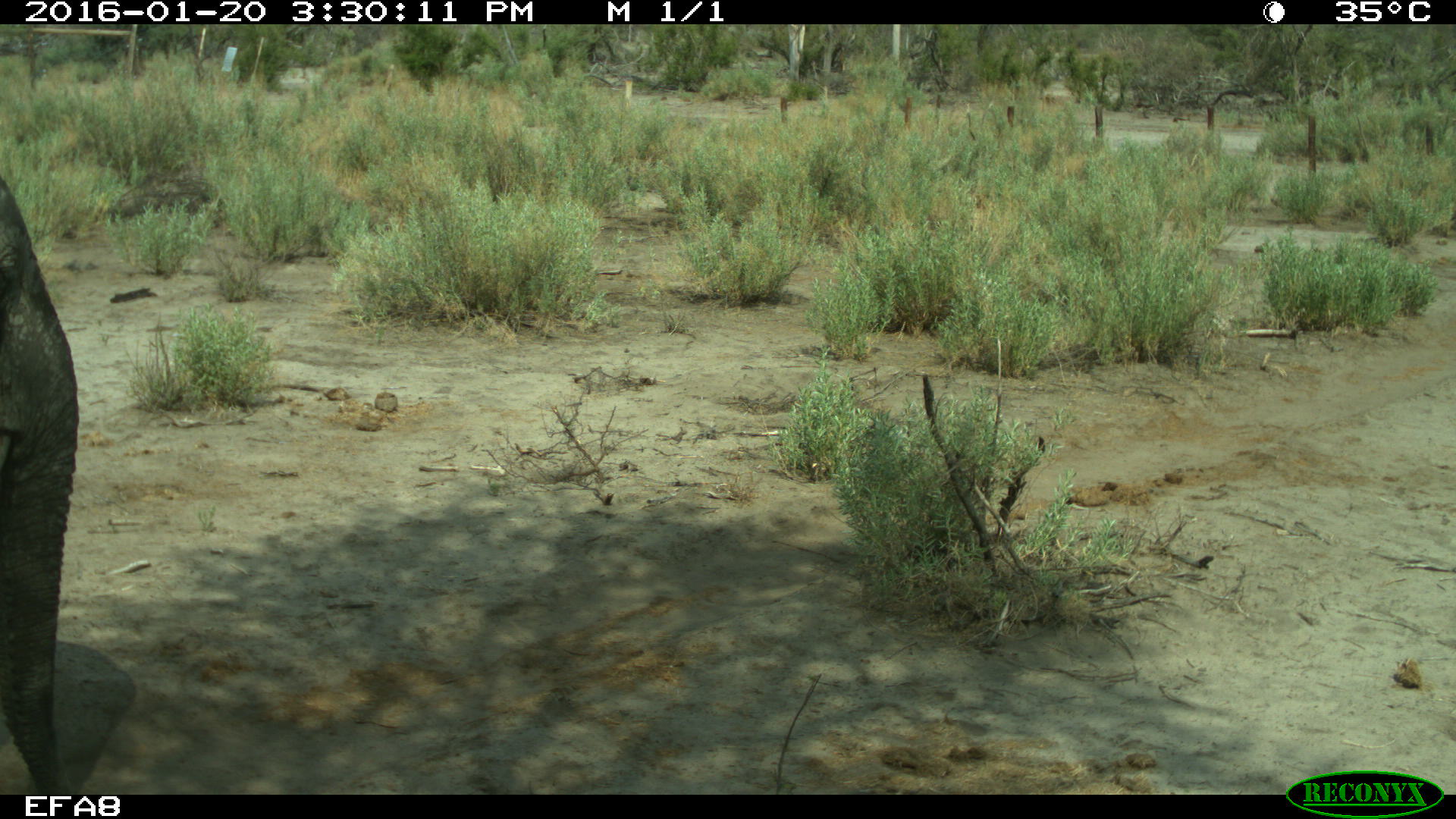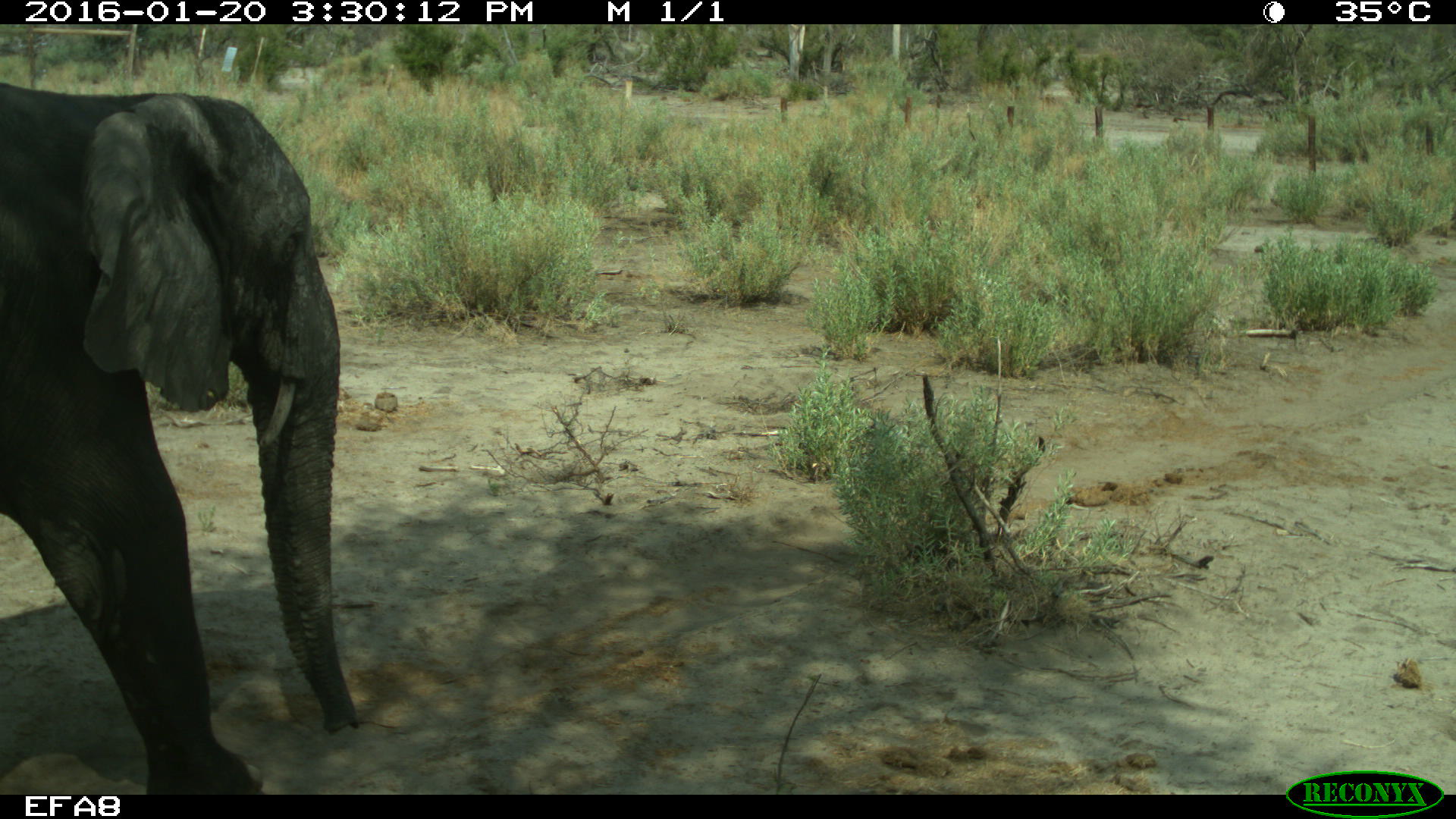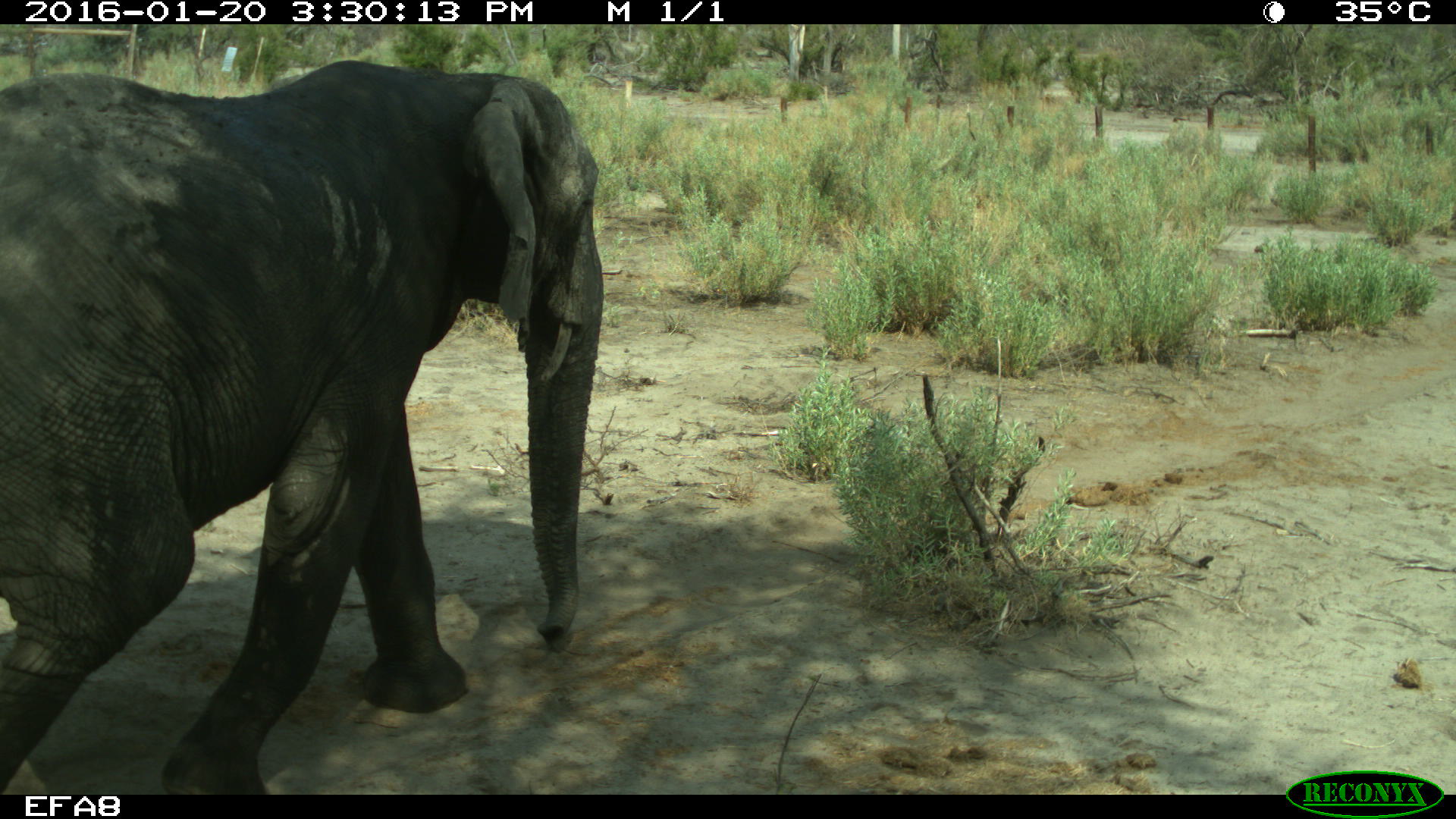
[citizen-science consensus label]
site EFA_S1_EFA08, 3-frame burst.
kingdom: Animalia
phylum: Chordata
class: Mammalia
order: Proboscidea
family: Elephantidae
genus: Loxodonta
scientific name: Loxodonta africana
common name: african bush elephant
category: elephant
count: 1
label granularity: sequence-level